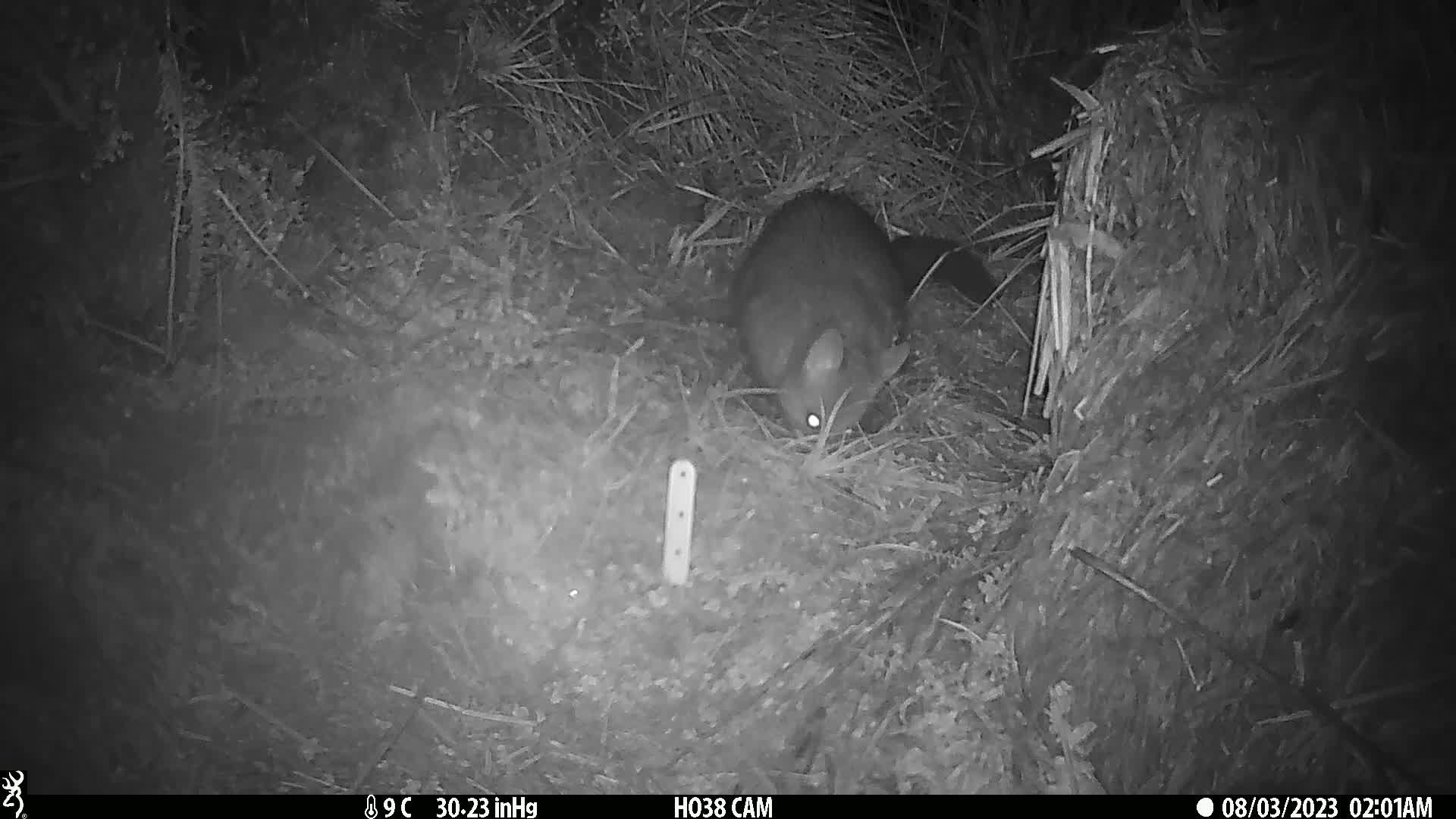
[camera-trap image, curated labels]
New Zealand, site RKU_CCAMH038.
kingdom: Animalia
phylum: Chordata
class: Mammalia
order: Diprotodontia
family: Phalangeridae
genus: Trichosurus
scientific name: Trichosurus vulpecula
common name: common brushtail possum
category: possum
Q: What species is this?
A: Possum (common brushtail possum) (Trichosurus vulpecula).